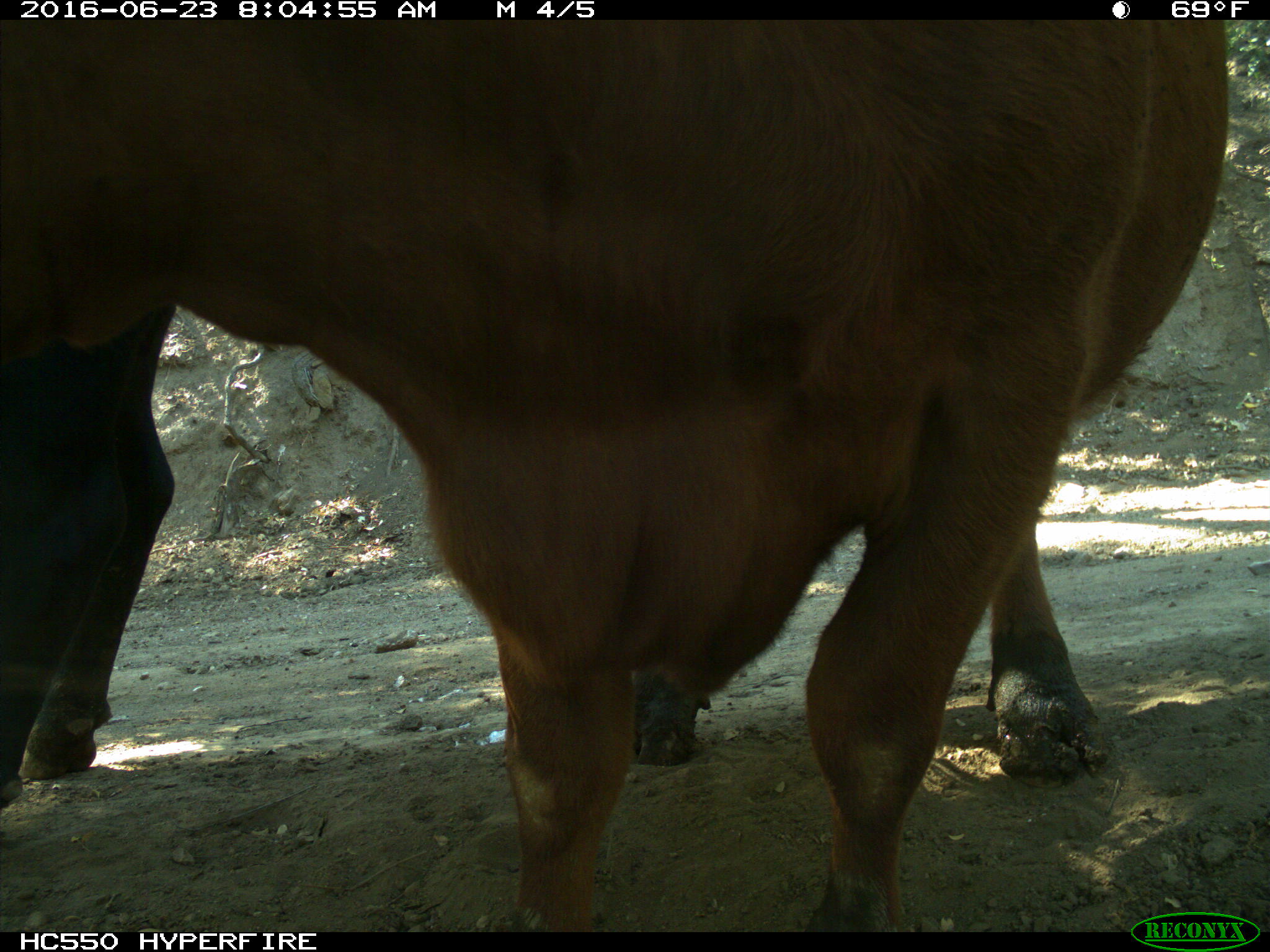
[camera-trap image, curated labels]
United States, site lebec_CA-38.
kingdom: Animalia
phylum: Chordata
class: Mammalia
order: Artiodactyla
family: Bovidae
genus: Bos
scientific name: Bos taurus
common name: domestic cow